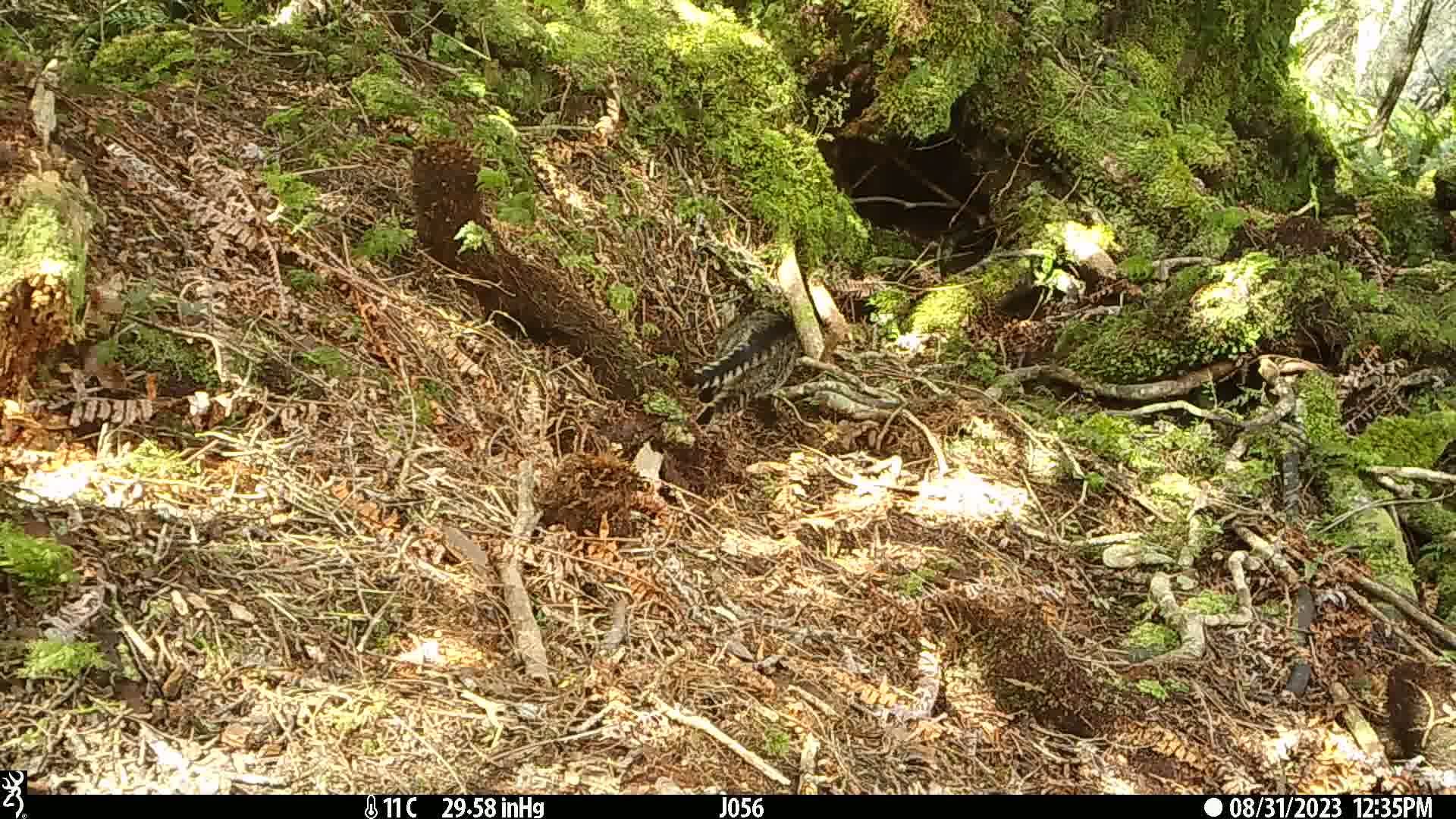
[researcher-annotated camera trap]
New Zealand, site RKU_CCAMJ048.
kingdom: Animalia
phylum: Chordata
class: Mammalia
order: Carnivora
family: Felidae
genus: Felis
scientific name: Felis catus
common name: domestic cat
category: cat